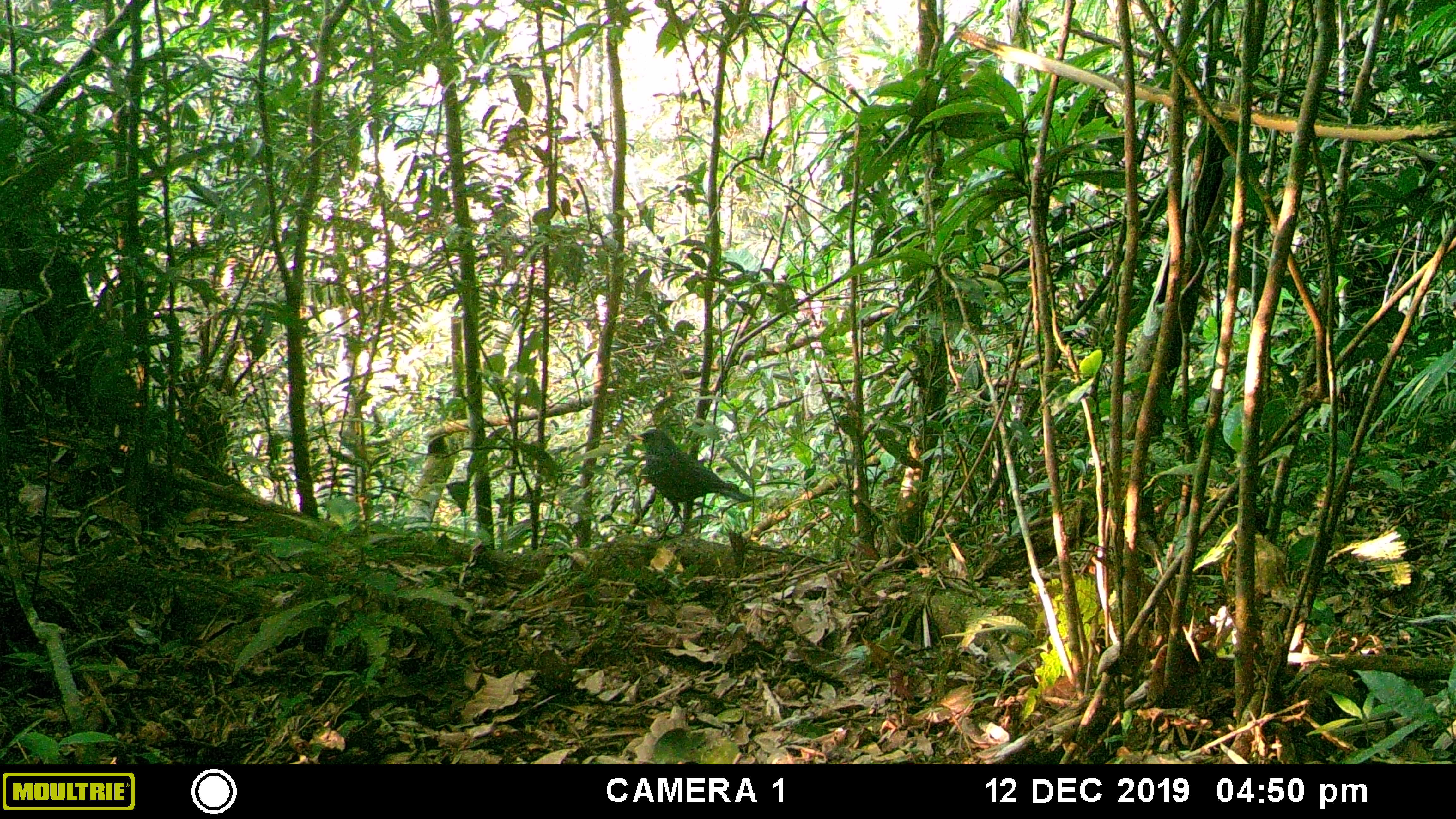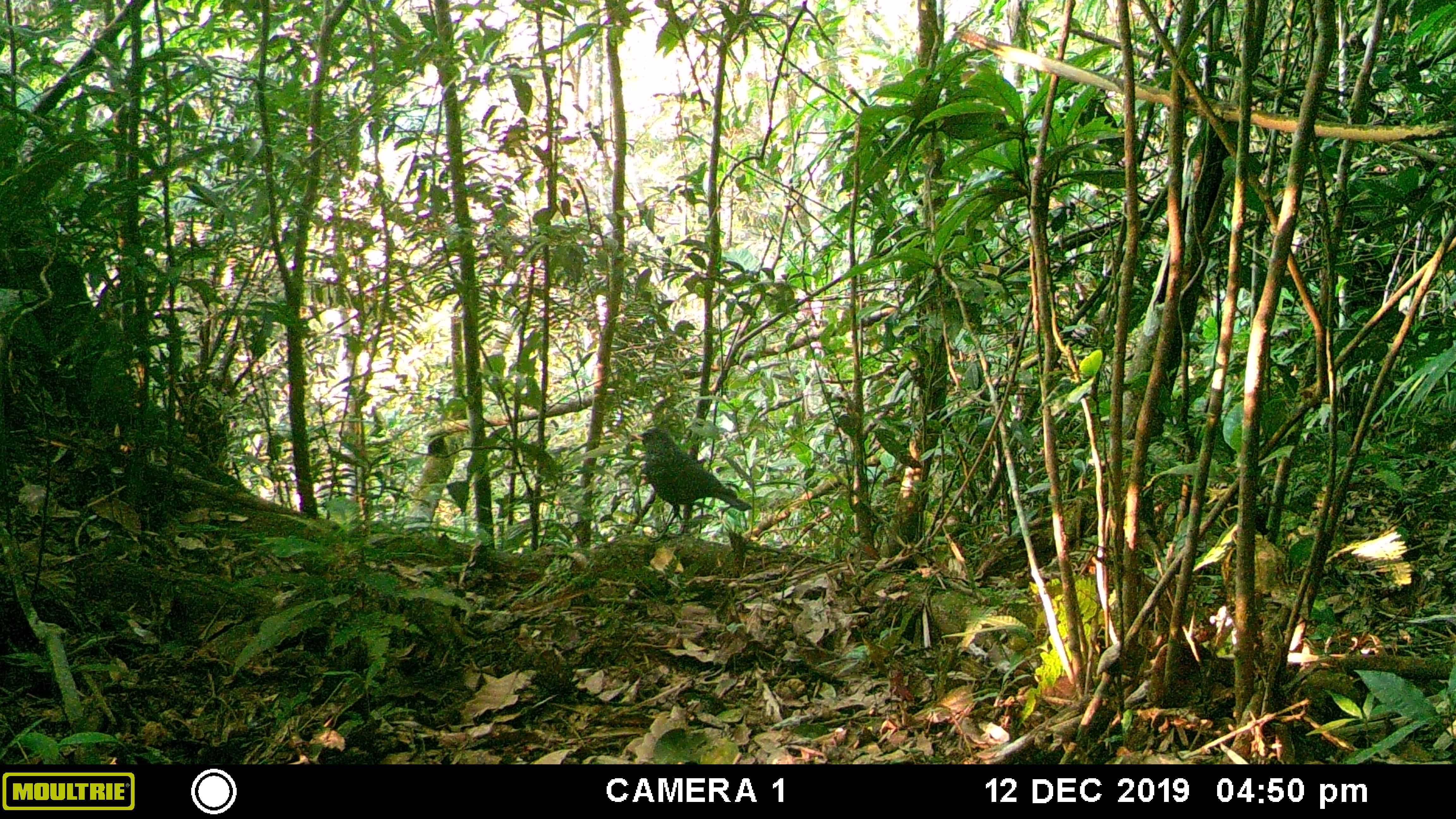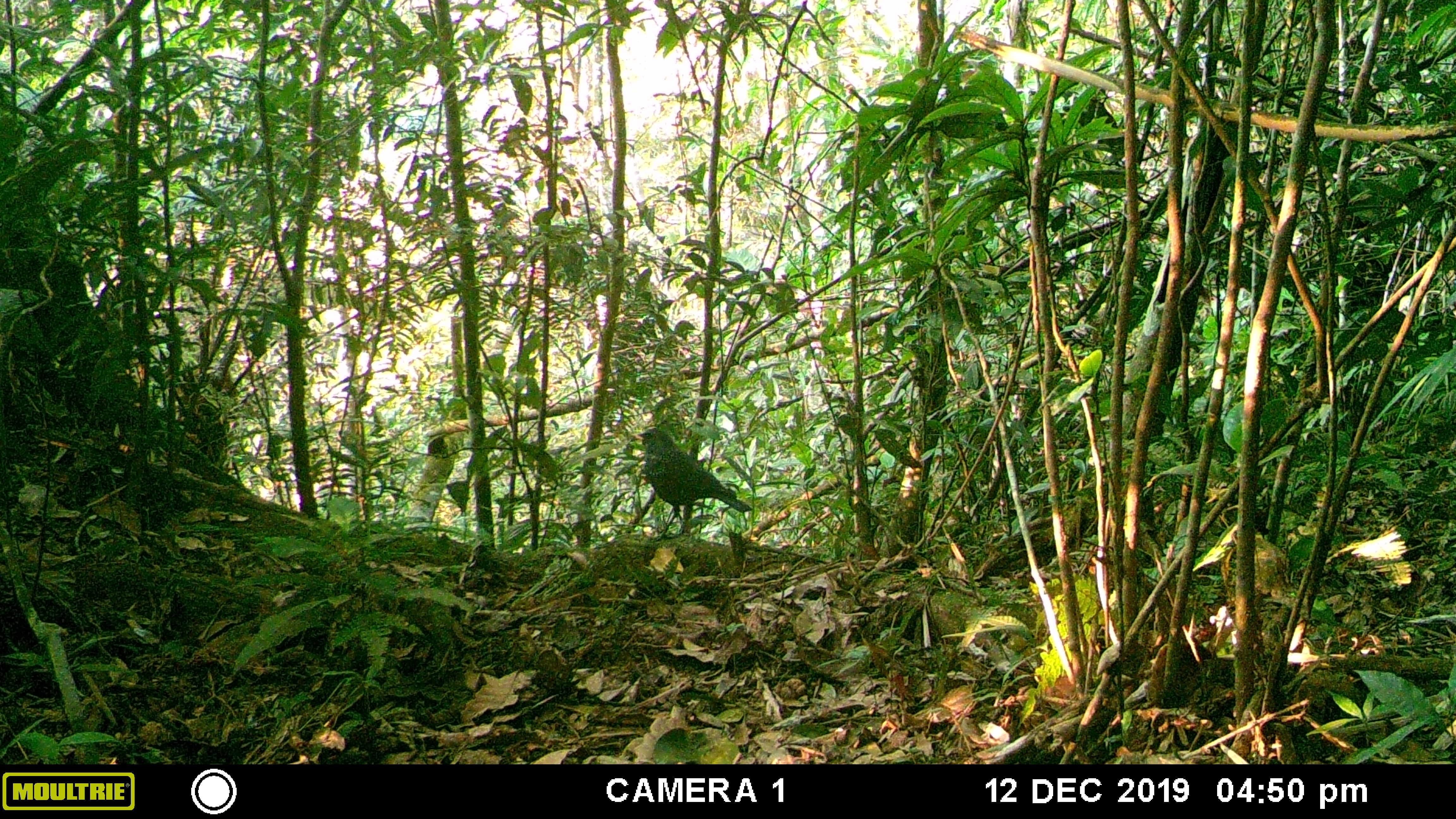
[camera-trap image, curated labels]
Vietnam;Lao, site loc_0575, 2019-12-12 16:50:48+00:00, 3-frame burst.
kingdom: Animalia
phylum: Chordata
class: Aves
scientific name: Aves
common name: bird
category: unidentified bird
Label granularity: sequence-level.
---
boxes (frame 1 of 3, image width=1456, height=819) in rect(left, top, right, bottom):
unidentified bird: rect(630, 428, 751, 542)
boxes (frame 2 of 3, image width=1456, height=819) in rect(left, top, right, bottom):
unidentified bird: rect(630, 427, 752, 543)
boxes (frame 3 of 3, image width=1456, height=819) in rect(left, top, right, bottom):
unidentified bird: rect(630, 427, 751, 542)